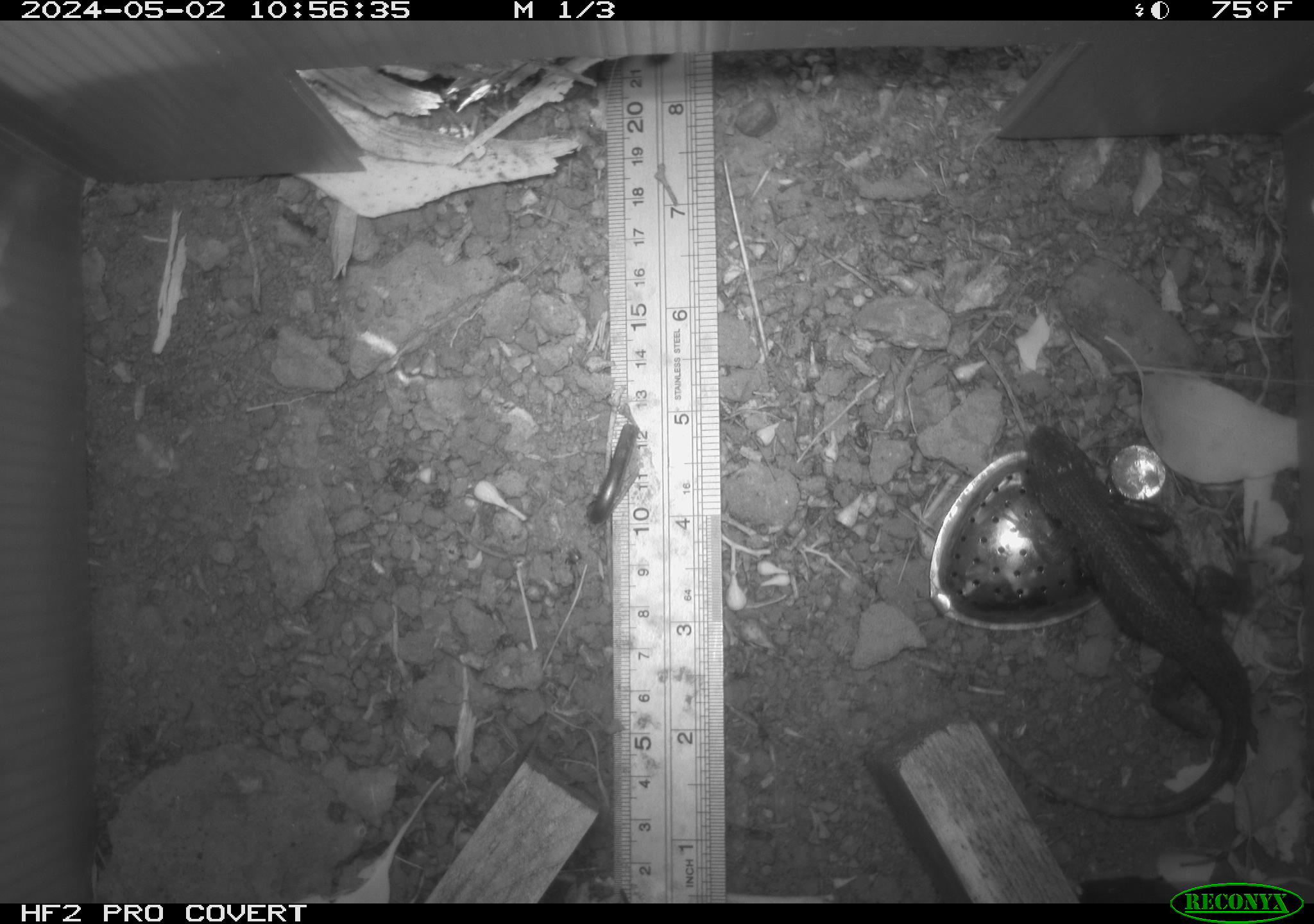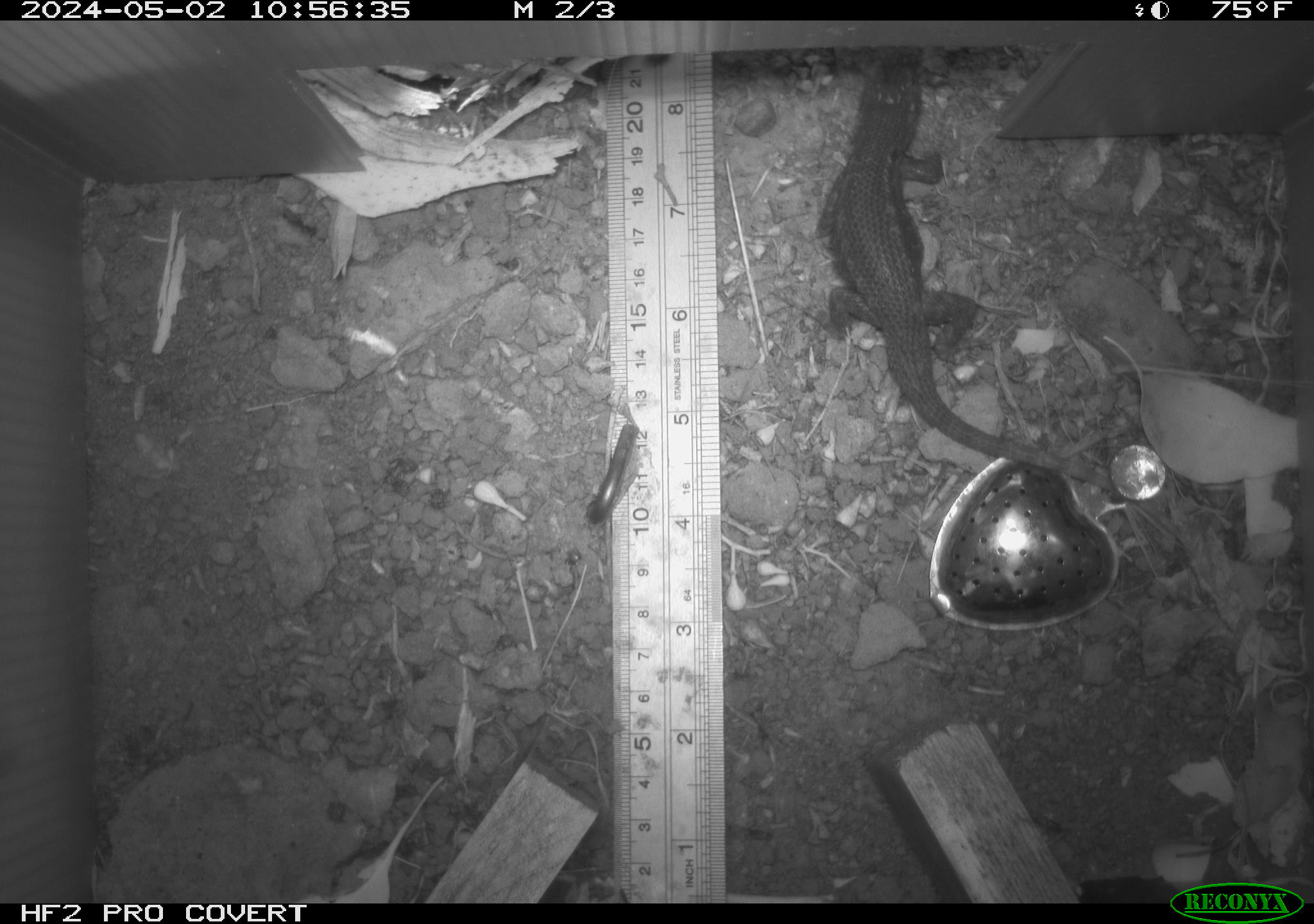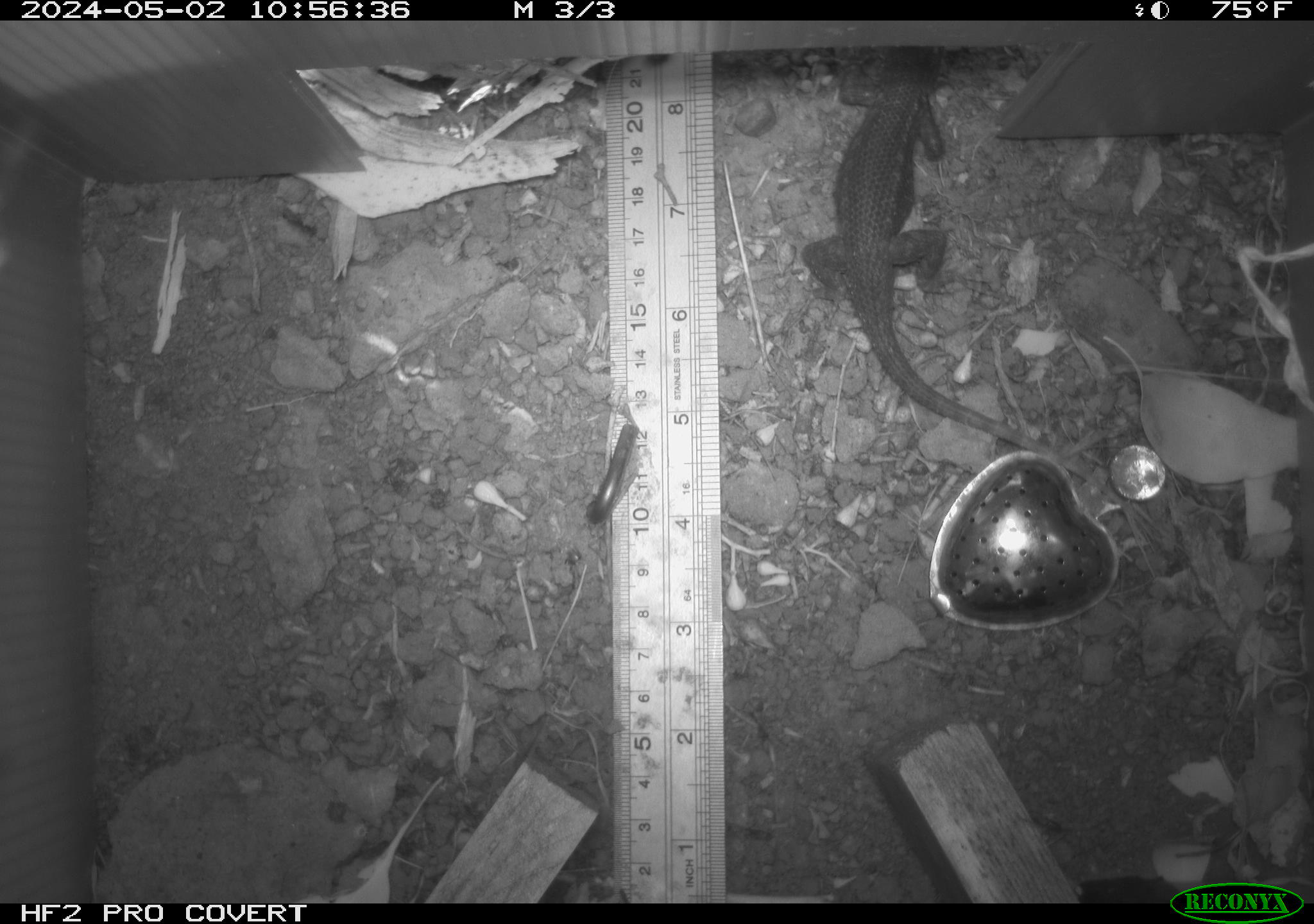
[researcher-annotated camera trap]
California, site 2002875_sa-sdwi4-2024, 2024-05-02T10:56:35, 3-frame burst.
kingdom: Animalia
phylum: Chordata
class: Reptilia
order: Squamata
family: Phrynosomatidae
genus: Sceloporus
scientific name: Sceloporus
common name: spiny lizards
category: sceloporus species